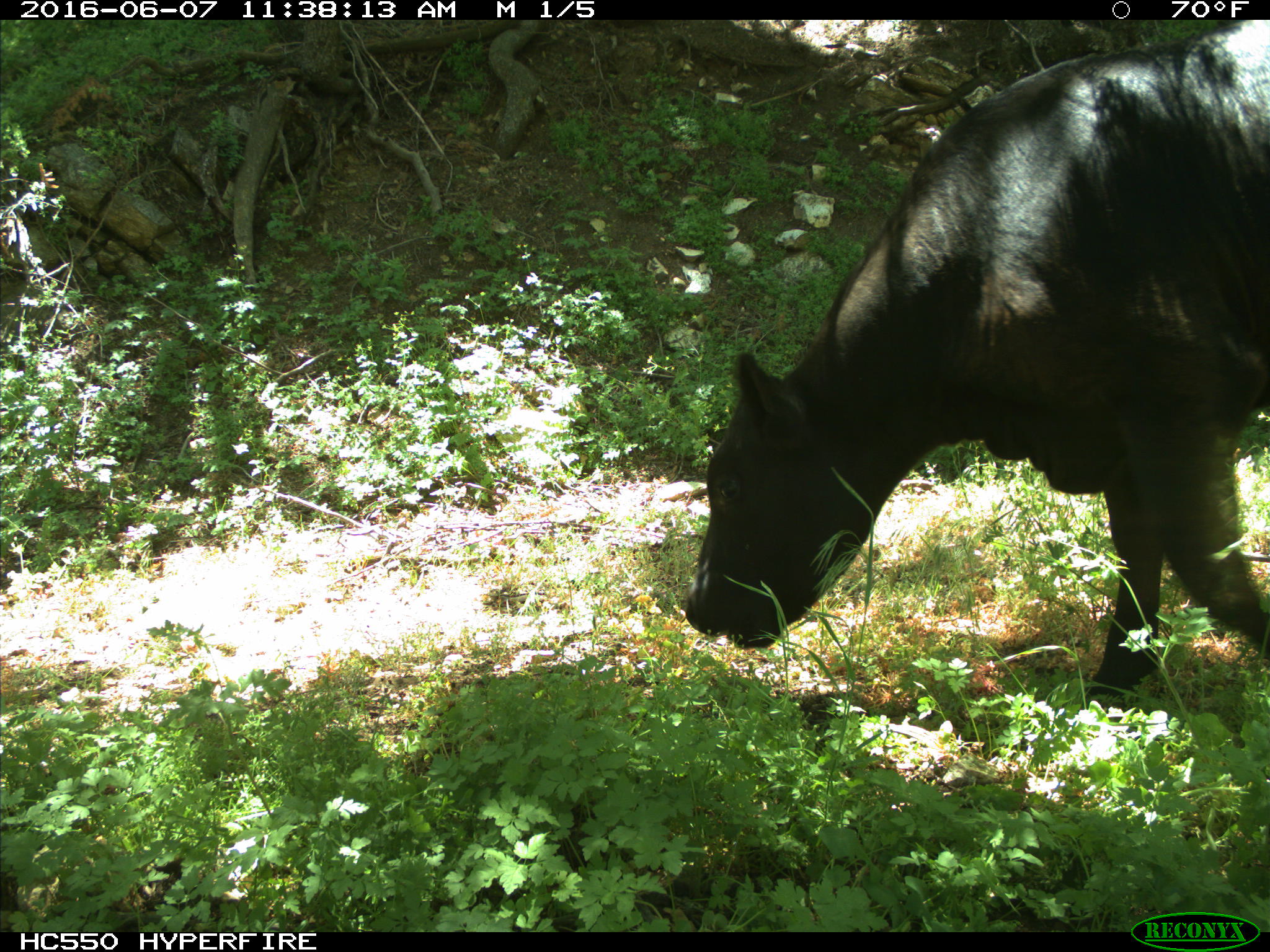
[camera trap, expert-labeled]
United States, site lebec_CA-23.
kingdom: Animalia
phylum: Chordata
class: Mammalia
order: Artiodactyla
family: Bovidae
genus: Bos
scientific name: Bos taurus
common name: domestic cow